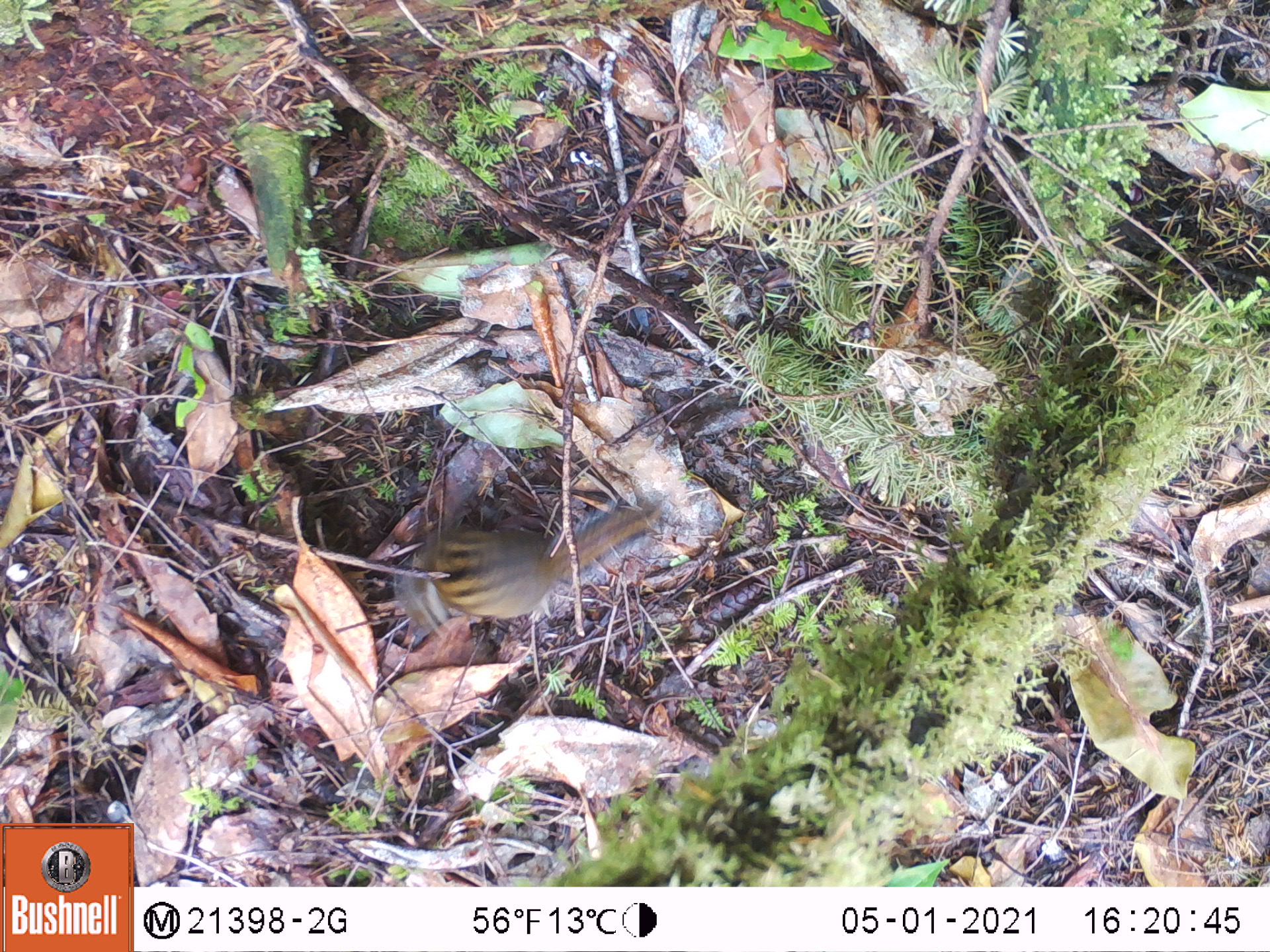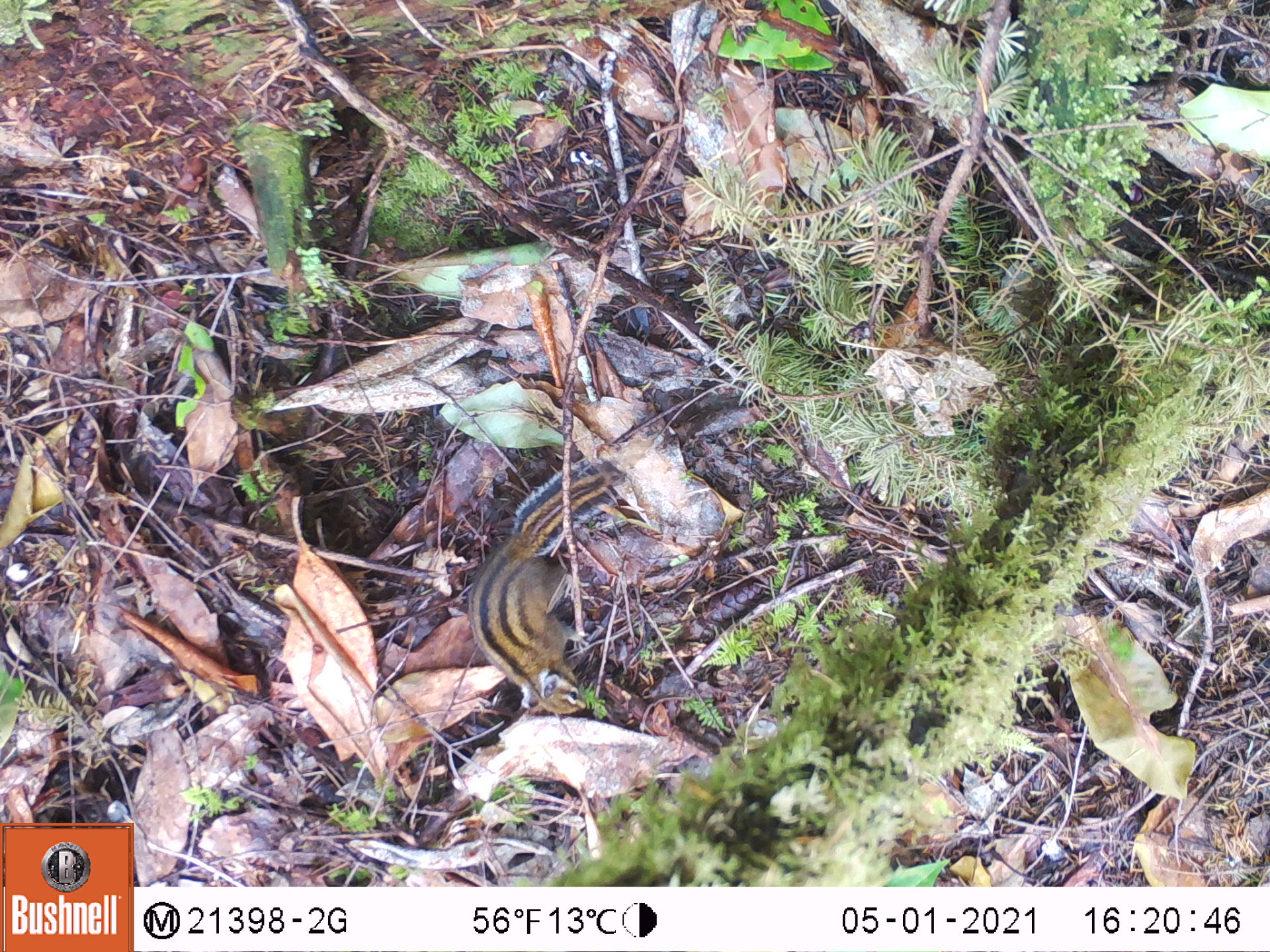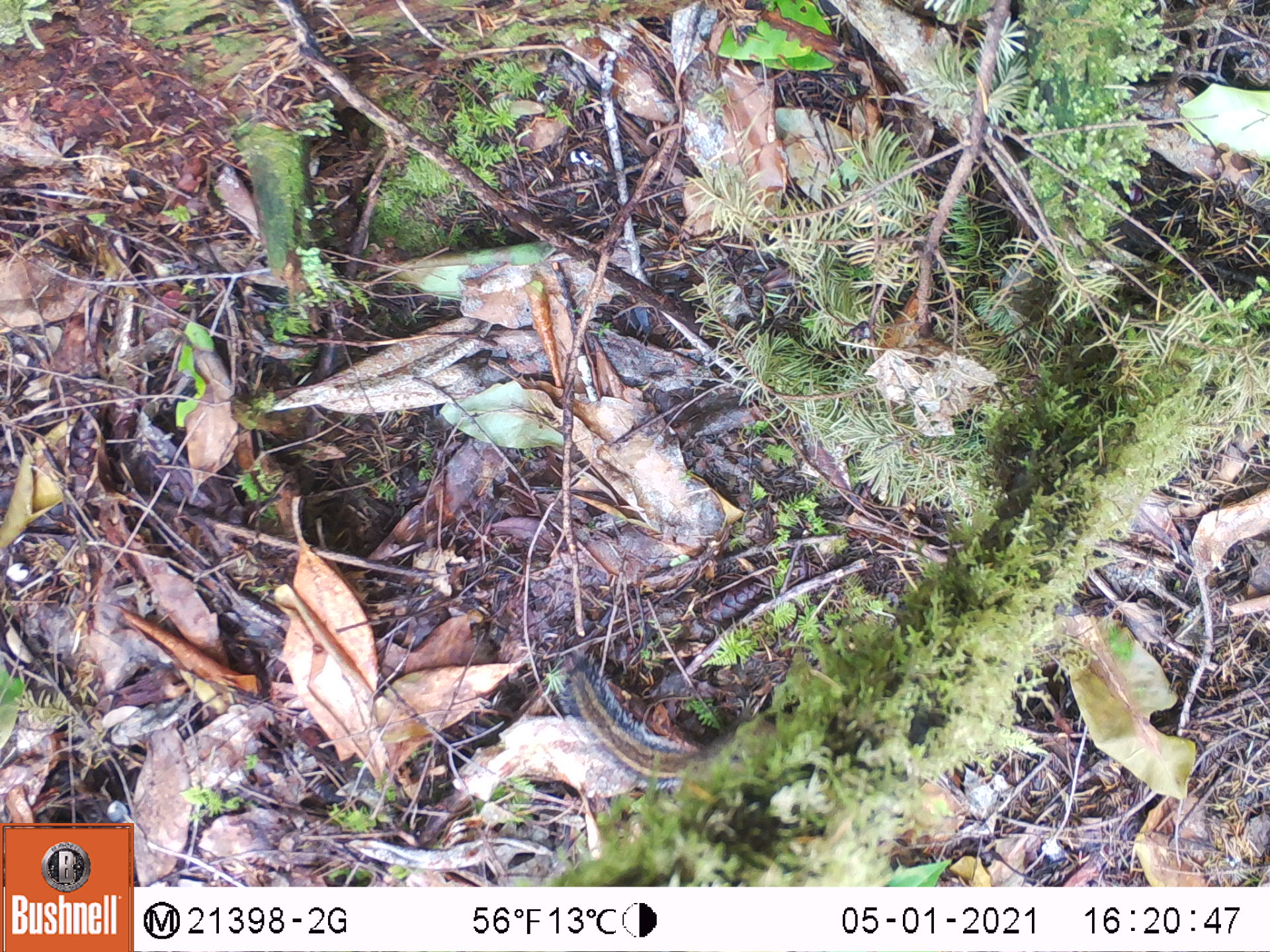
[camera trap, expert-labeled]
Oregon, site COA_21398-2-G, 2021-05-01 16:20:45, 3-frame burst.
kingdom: Animalia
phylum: Chordata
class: Mammalia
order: Rodentia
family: Sciuridae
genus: Neotamias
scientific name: Neotamias townsendii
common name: townsend's chipmunk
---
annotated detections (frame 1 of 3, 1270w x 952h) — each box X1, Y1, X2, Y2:
townsend's chipmunk: 396, 494, 675, 645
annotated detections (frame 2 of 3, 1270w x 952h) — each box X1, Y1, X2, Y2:
townsend's chipmunk: 462, 450, 624, 720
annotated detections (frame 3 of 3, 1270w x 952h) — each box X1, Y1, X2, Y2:
townsend's chipmunk: 555, 655, 711, 784